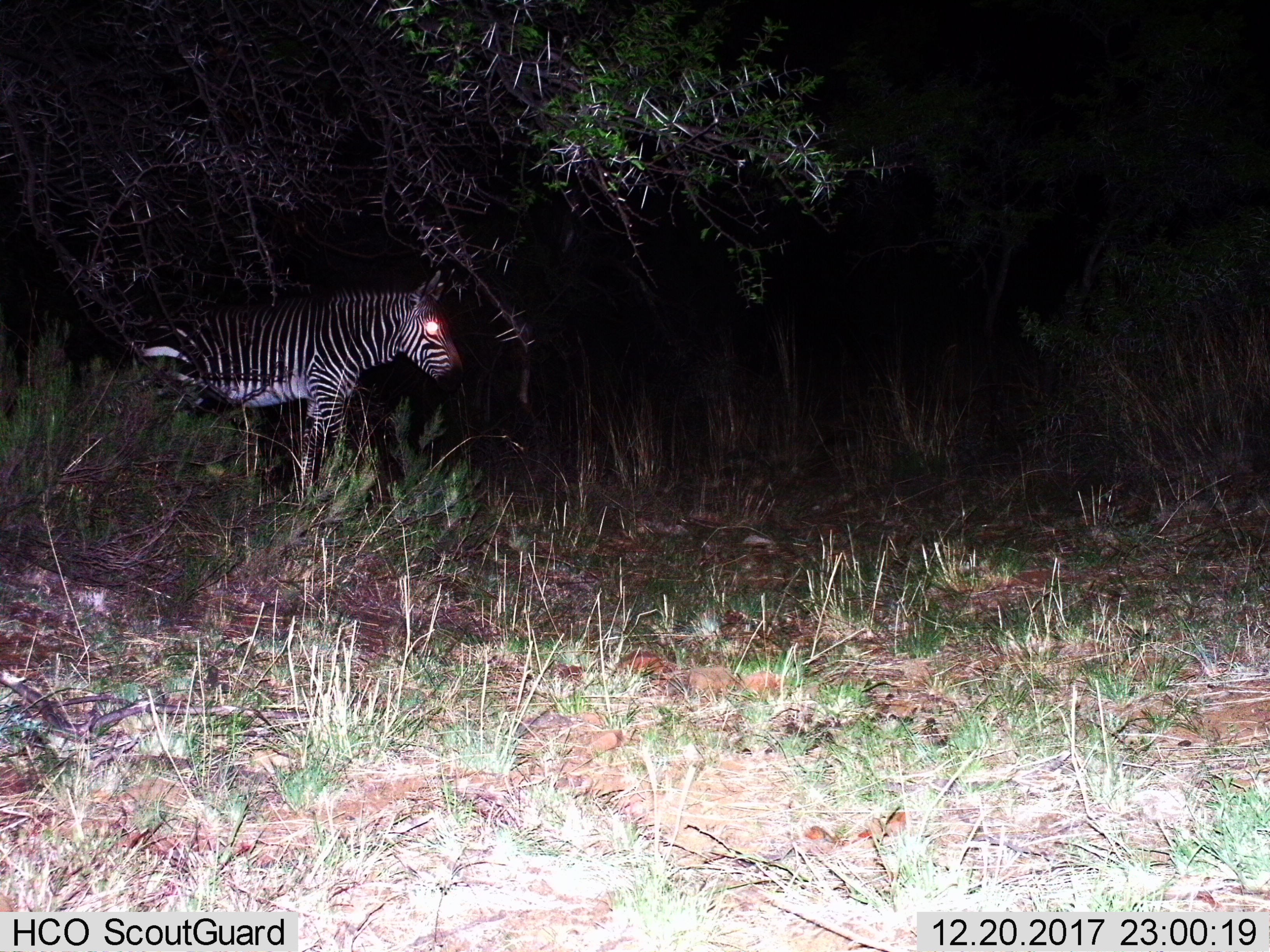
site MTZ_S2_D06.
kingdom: Animalia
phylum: Chordata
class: Mammalia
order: Perissodactyla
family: Equidae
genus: Equus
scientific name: Equus zebra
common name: mountain zebra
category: zebramountain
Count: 1.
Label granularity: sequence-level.